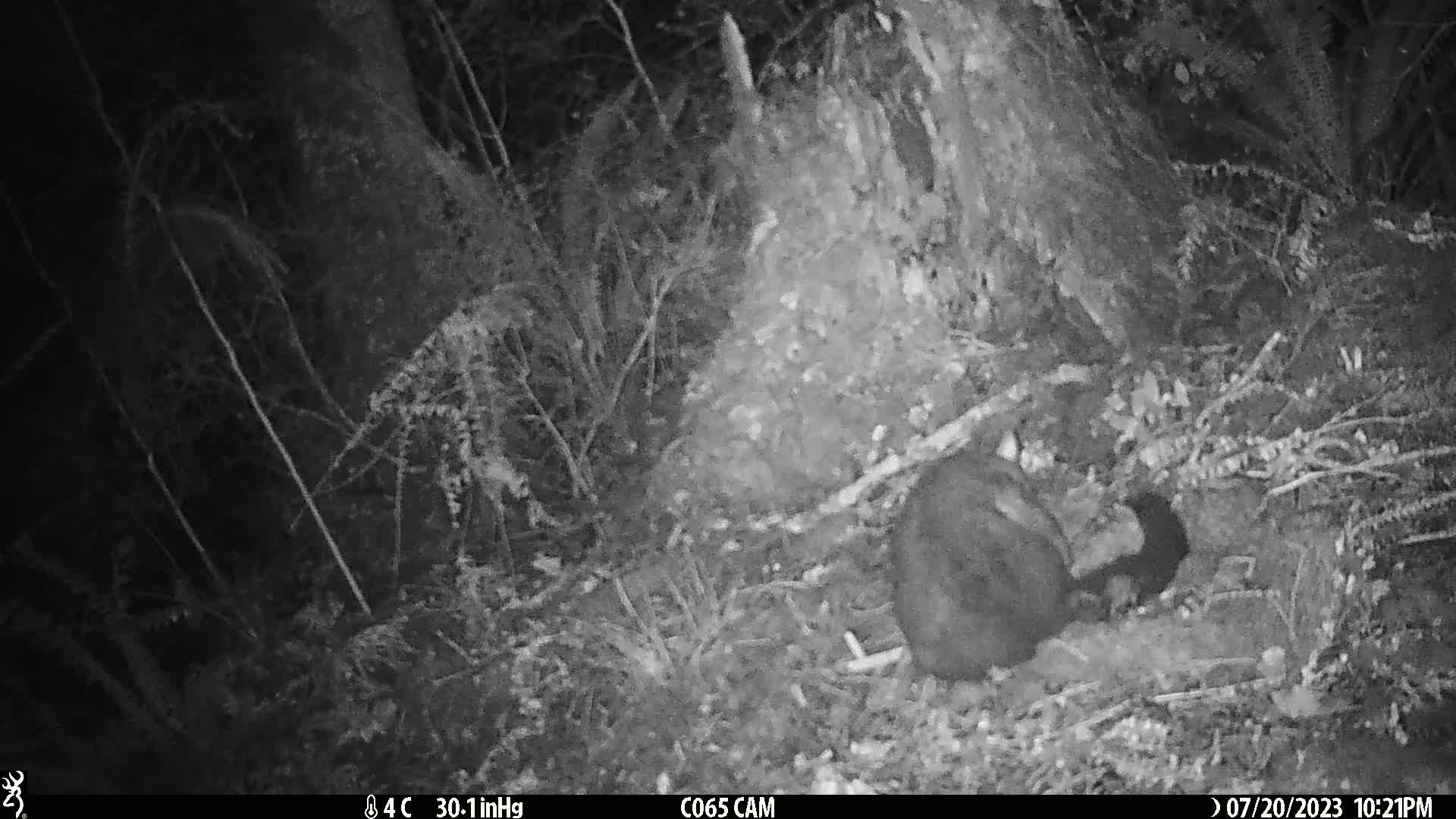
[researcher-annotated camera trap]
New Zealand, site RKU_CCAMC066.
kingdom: Animalia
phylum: Chordata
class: Mammalia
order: Diprotodontia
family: Phalangeridae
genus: Trichosurus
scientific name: Trichosurus vulpecula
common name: common brushtail possum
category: possum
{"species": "possum (common brushtail possum) (Trichosurus vulpecula)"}